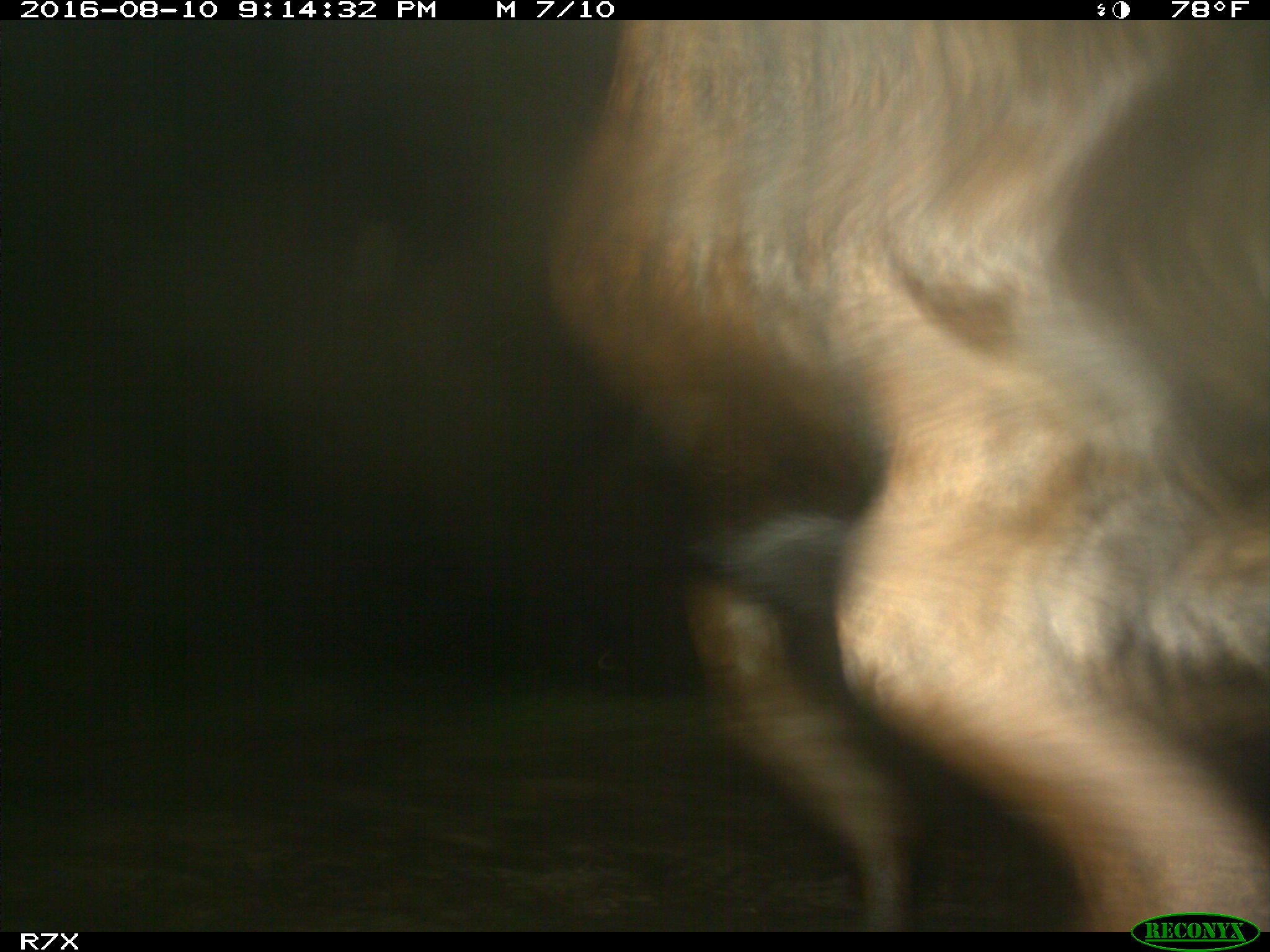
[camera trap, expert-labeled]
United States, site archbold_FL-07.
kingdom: Animalia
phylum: Chordata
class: Mammalia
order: Artiodactyla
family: Bovidae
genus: Bos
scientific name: Bos taurus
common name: domestic cow